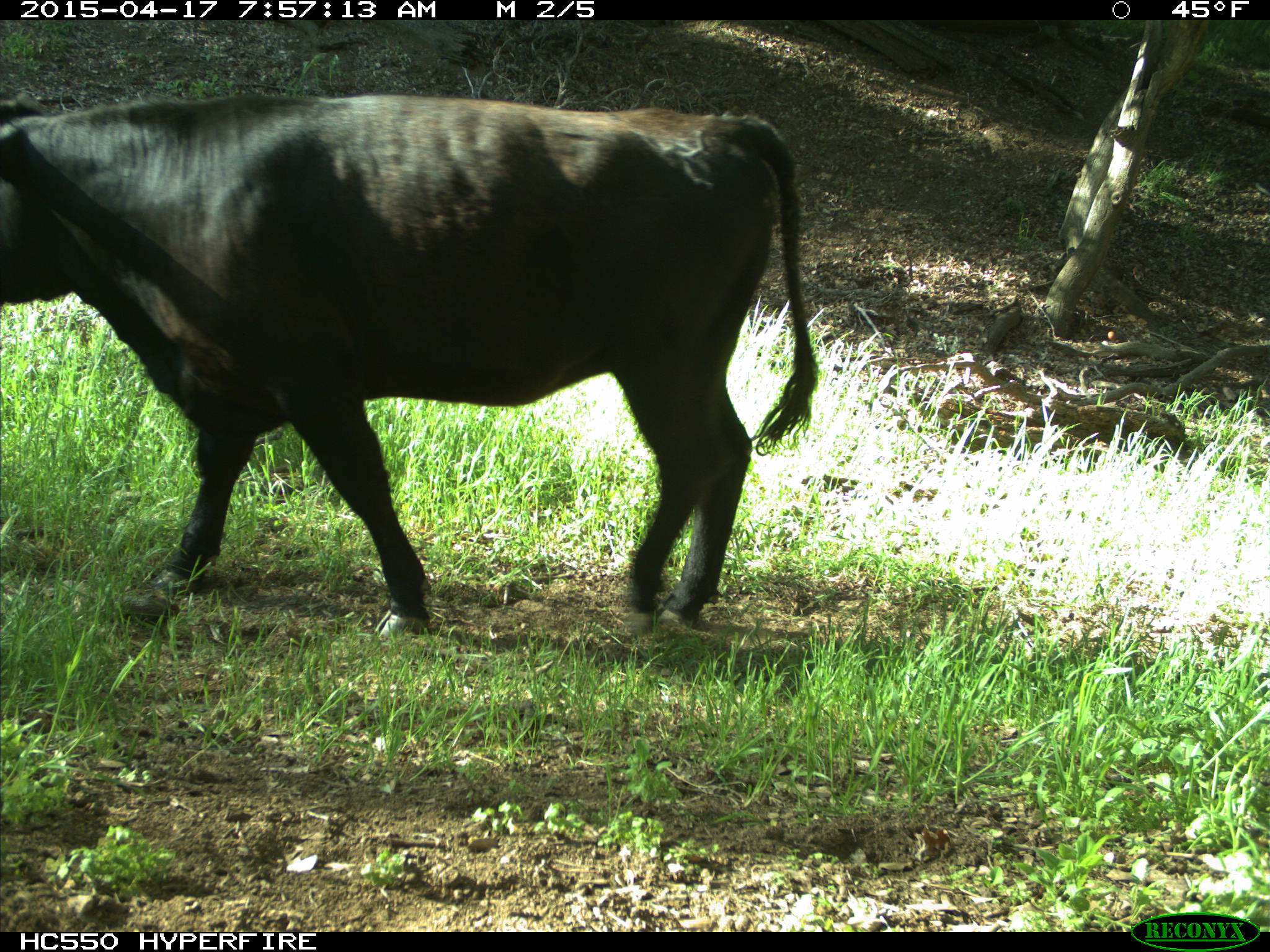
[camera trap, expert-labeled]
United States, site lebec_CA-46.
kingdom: Animalia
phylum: Chordata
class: Mammalia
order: Artiodactyla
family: Bovidae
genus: Bos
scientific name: Bos taurus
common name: domestic cow